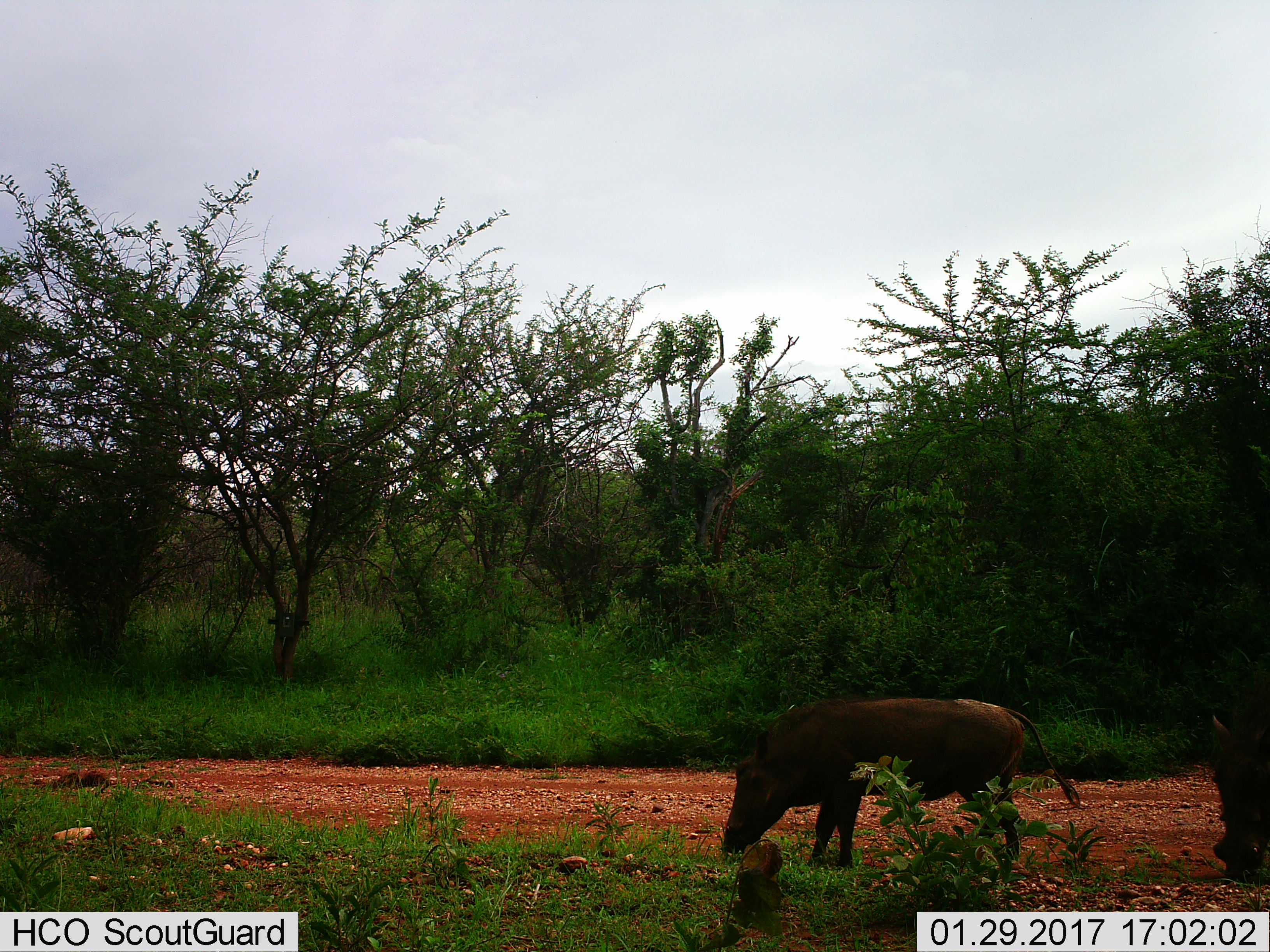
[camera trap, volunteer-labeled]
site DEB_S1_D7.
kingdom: Animalia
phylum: Chordata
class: Mammalia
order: Artiodactyla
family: Suidae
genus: Phacochoerus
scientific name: Phacochoerus africanus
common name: warthog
Warthog (Phacochoerus africanus), count 2. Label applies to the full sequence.